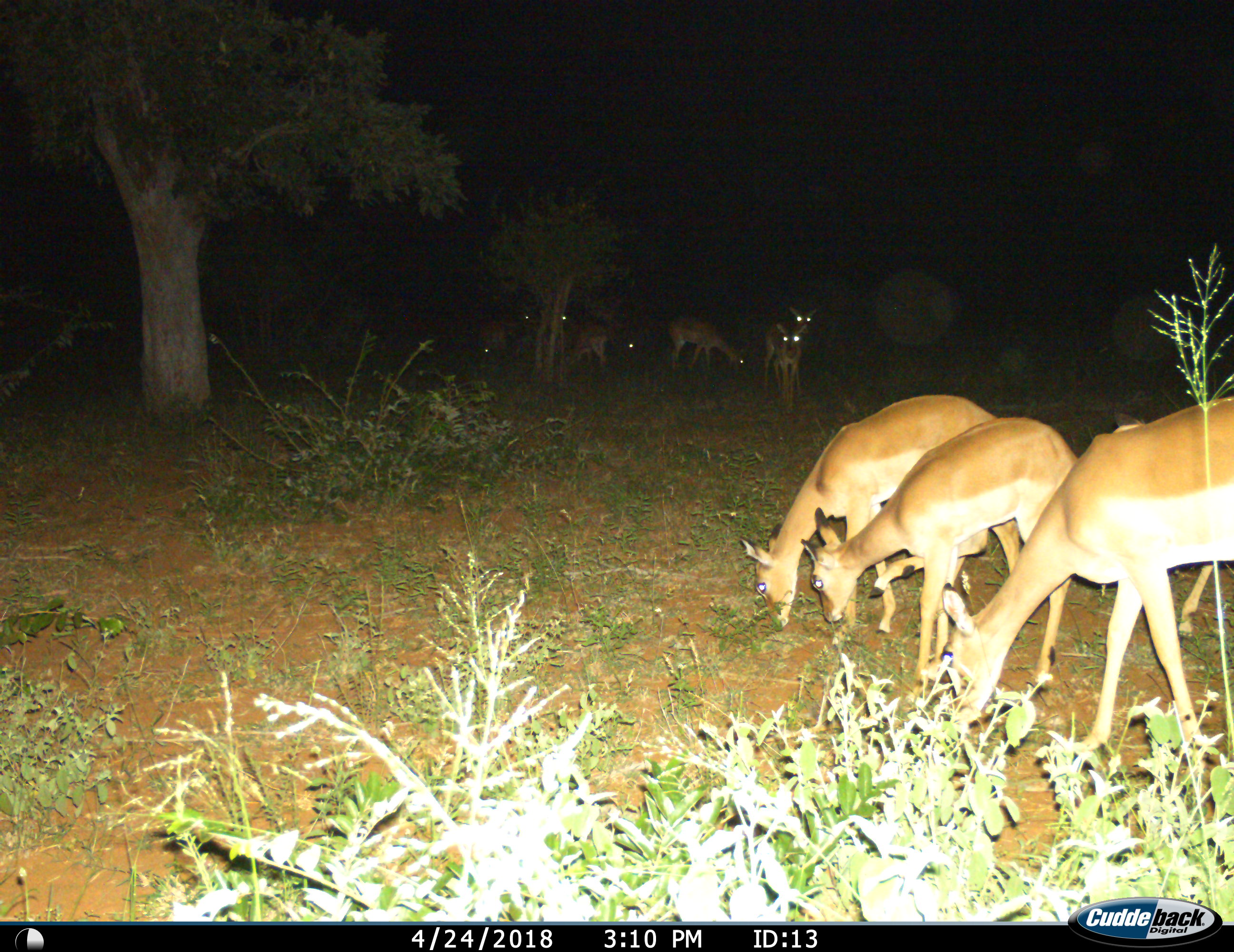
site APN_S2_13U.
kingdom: Animalia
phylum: Chordata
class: Mammalia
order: Artiodactyla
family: Bovidae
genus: Aepyceros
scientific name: Aepyceros melampus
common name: impala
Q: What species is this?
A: Impala (Aepyceros melampus).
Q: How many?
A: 10.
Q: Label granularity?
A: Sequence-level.